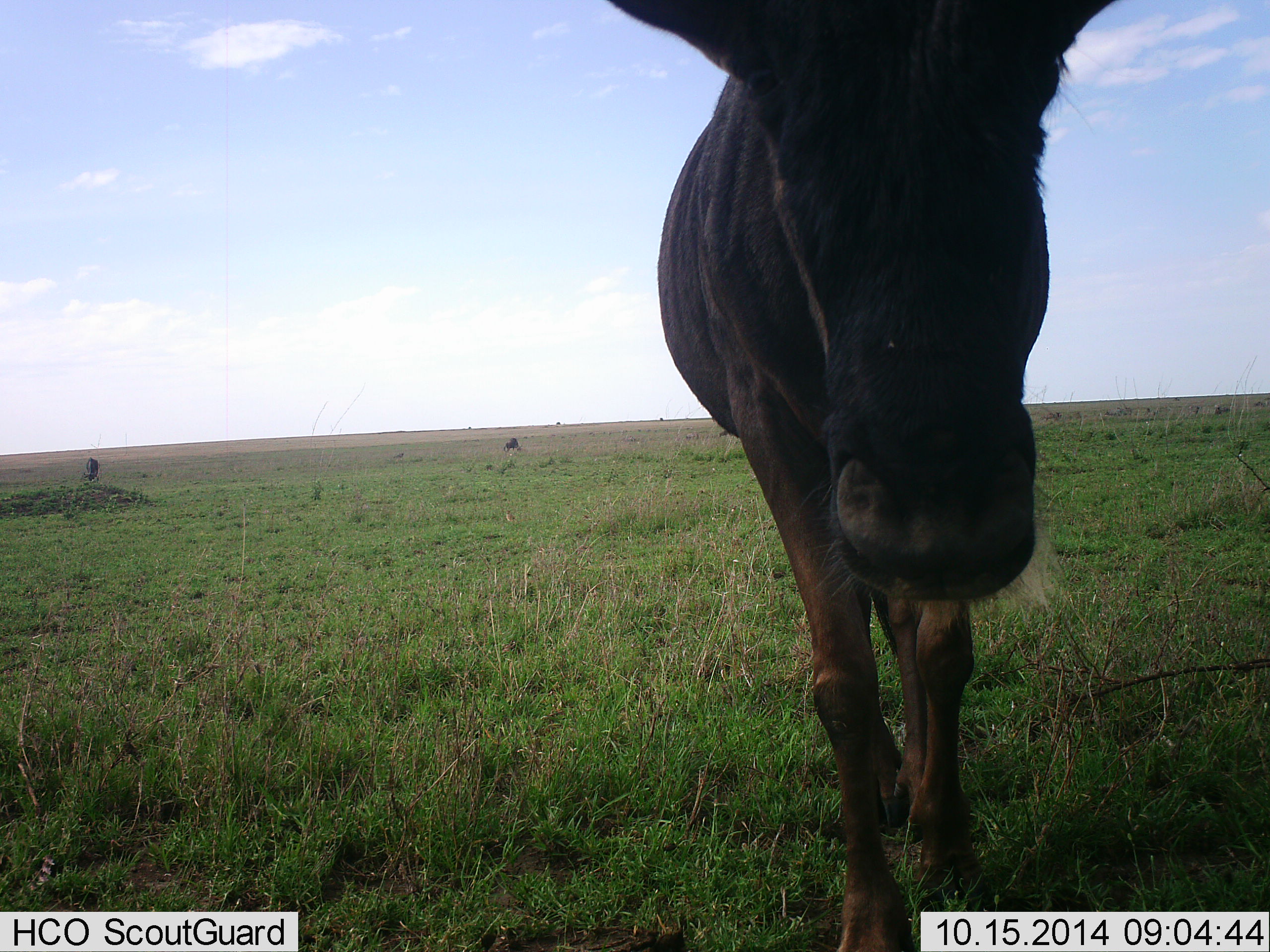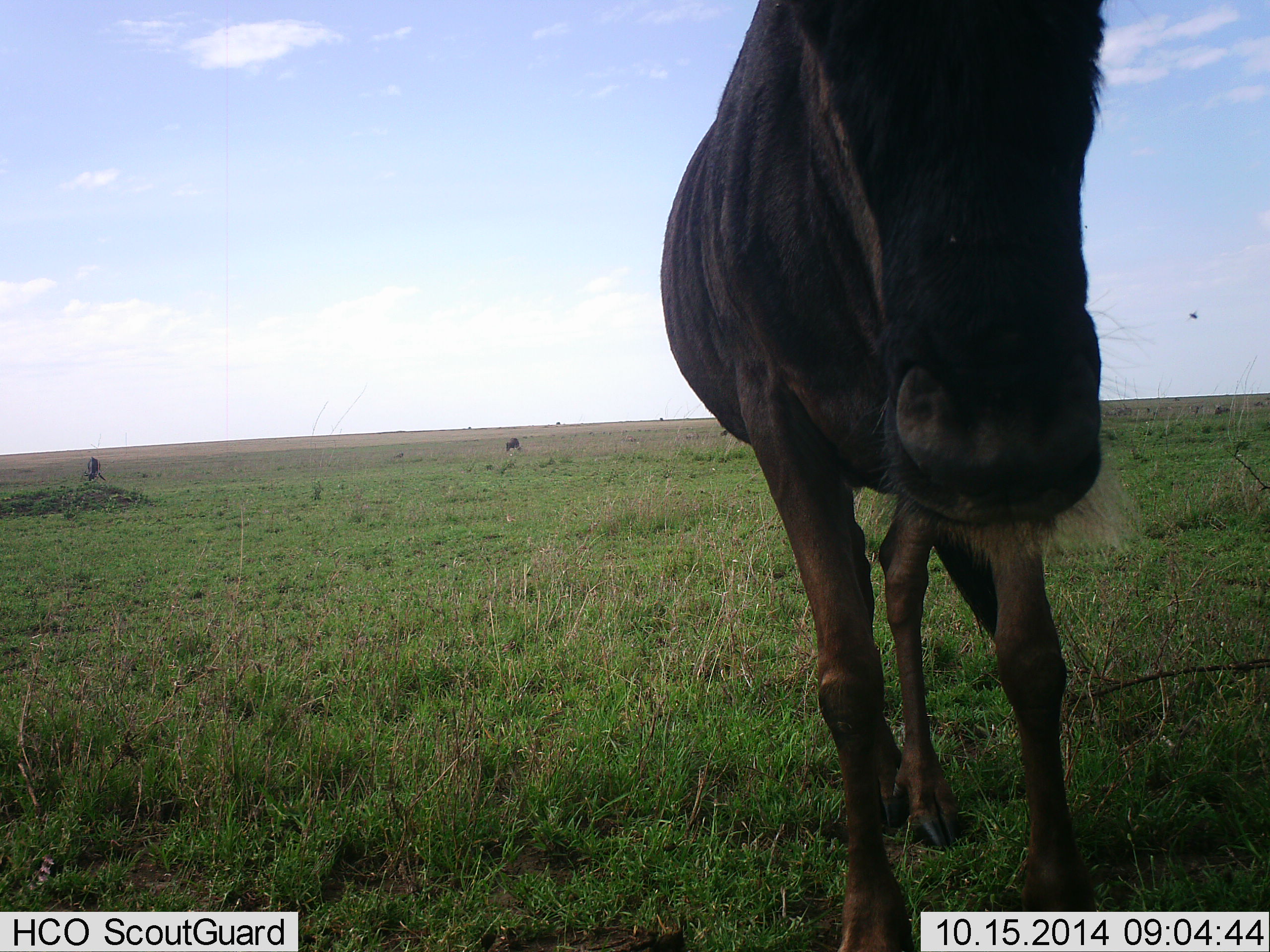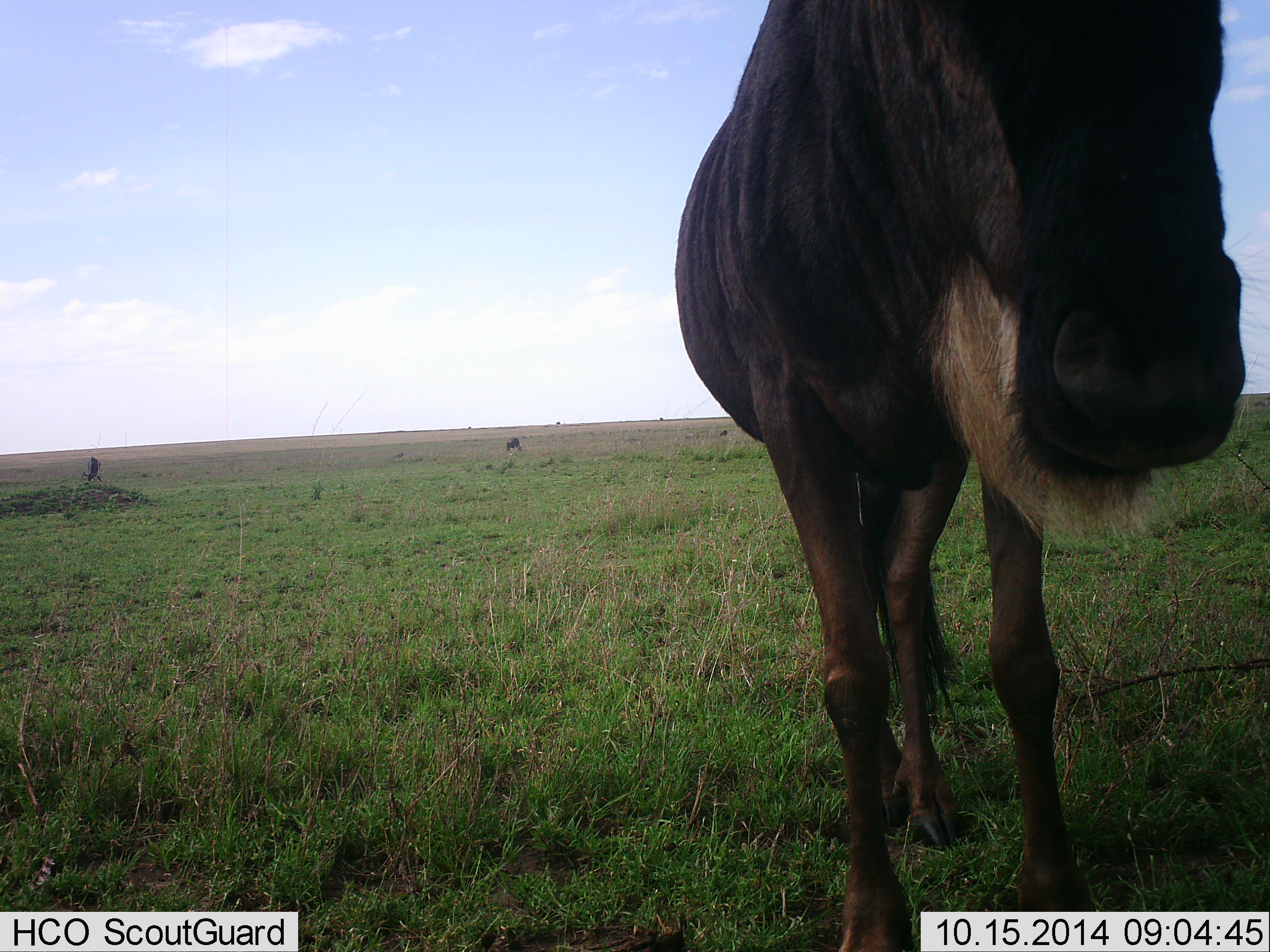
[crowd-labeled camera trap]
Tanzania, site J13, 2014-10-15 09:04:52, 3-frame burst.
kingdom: Animalia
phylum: Chordata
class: Mammalia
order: Artiodactyla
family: Bovidae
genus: Connochaetes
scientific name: Connochaetes taurinus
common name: blue wildebeest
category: wildebeest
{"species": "wildebeest (blue wildebeest) (Connochaetes taurinus)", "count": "3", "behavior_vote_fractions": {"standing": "80%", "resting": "0%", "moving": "20%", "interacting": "0%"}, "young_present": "0%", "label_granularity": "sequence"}